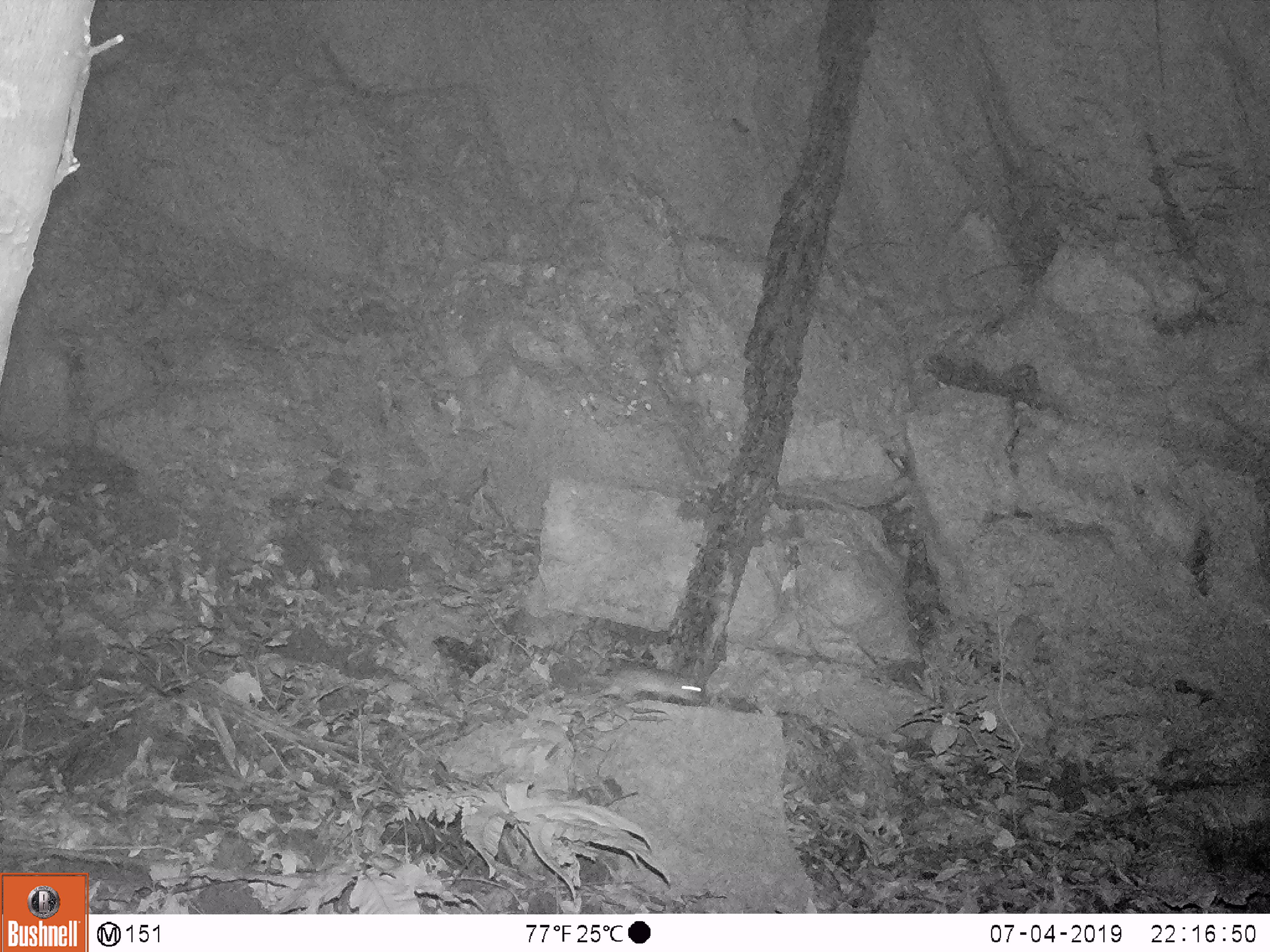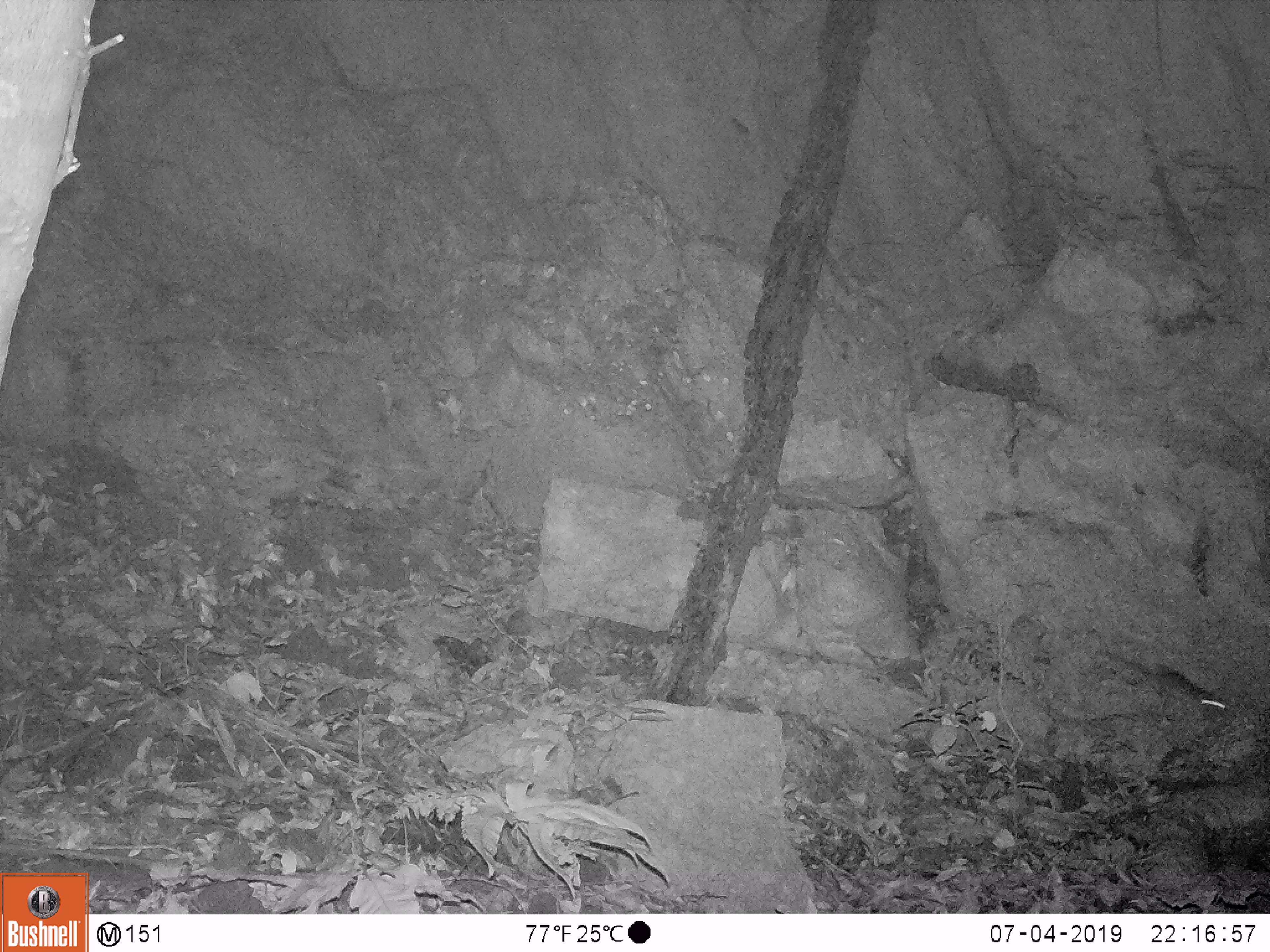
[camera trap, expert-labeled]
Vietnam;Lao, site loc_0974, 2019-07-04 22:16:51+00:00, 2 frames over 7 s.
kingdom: Animalia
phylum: Chordata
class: Mammalia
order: Rodentia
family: Muridae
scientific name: Muridae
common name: old-world mice and rats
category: unidentified murid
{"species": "unidentified murid (old-world mice and rats) (Muridae)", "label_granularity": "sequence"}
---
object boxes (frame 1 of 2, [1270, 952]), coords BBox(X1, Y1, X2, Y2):
unidentified murid: BBox(577, 663, 703, 703)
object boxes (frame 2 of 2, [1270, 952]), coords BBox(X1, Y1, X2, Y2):
unidentified murid: BBox(1101, 648, 1227, 722)